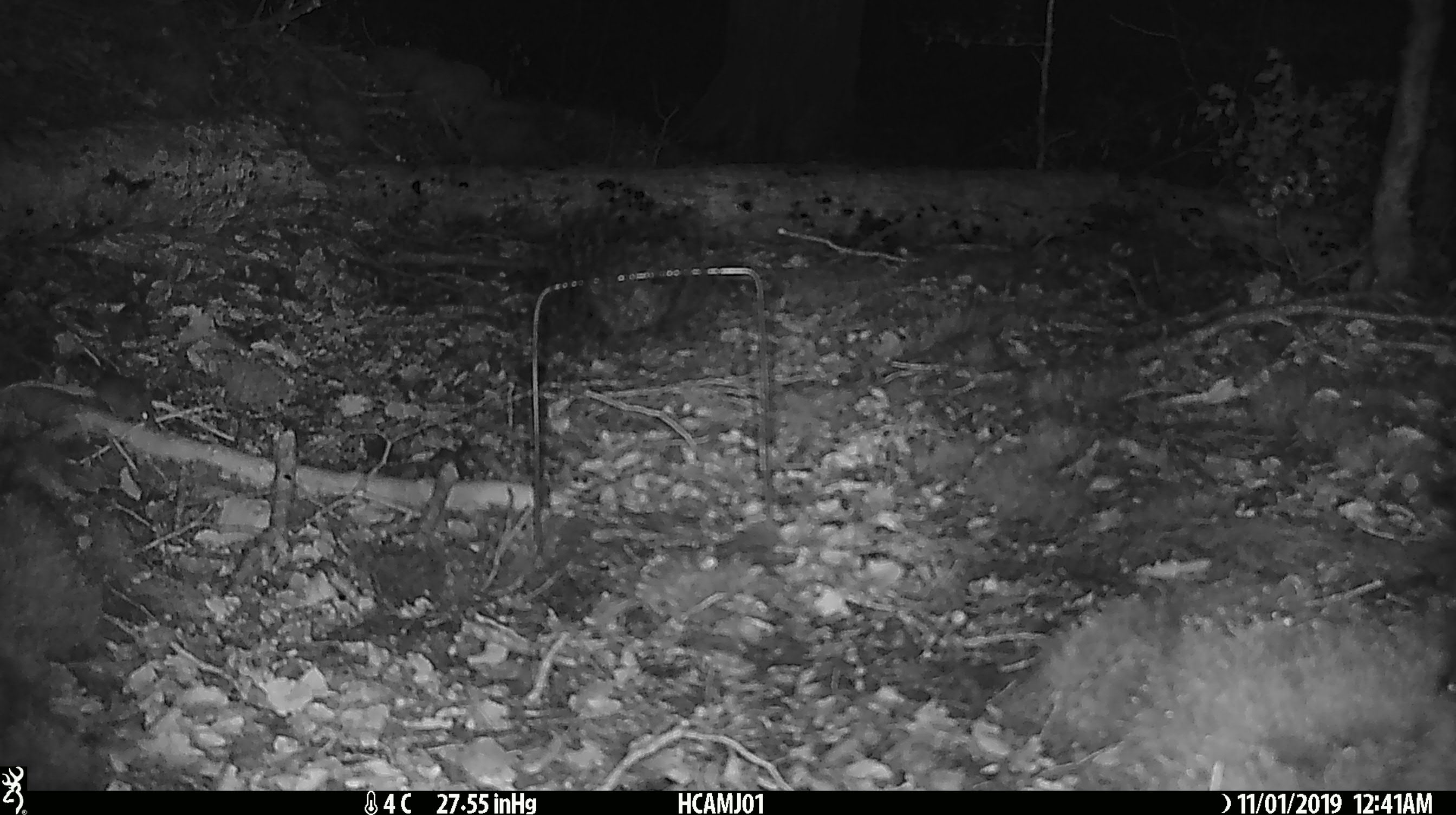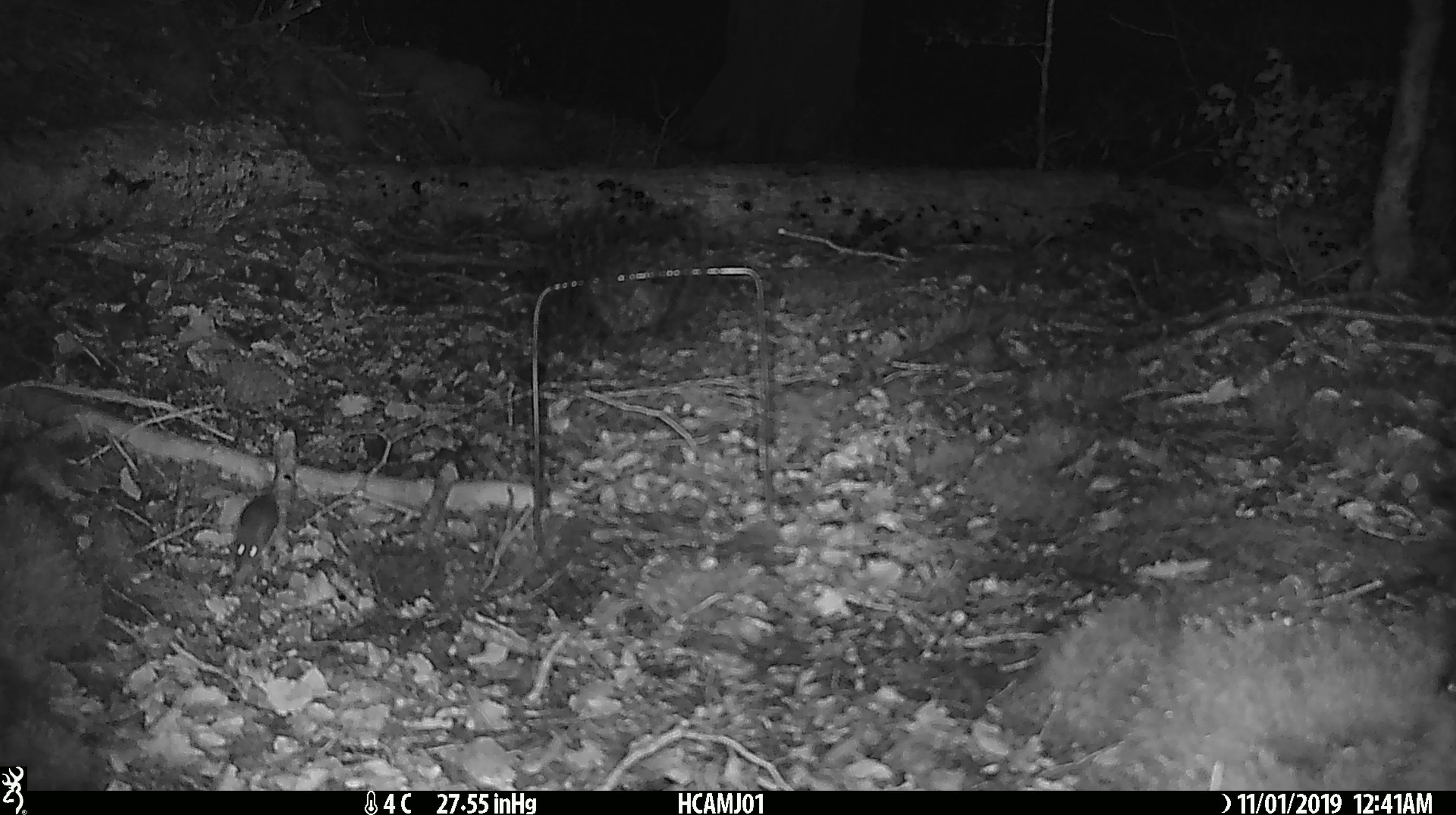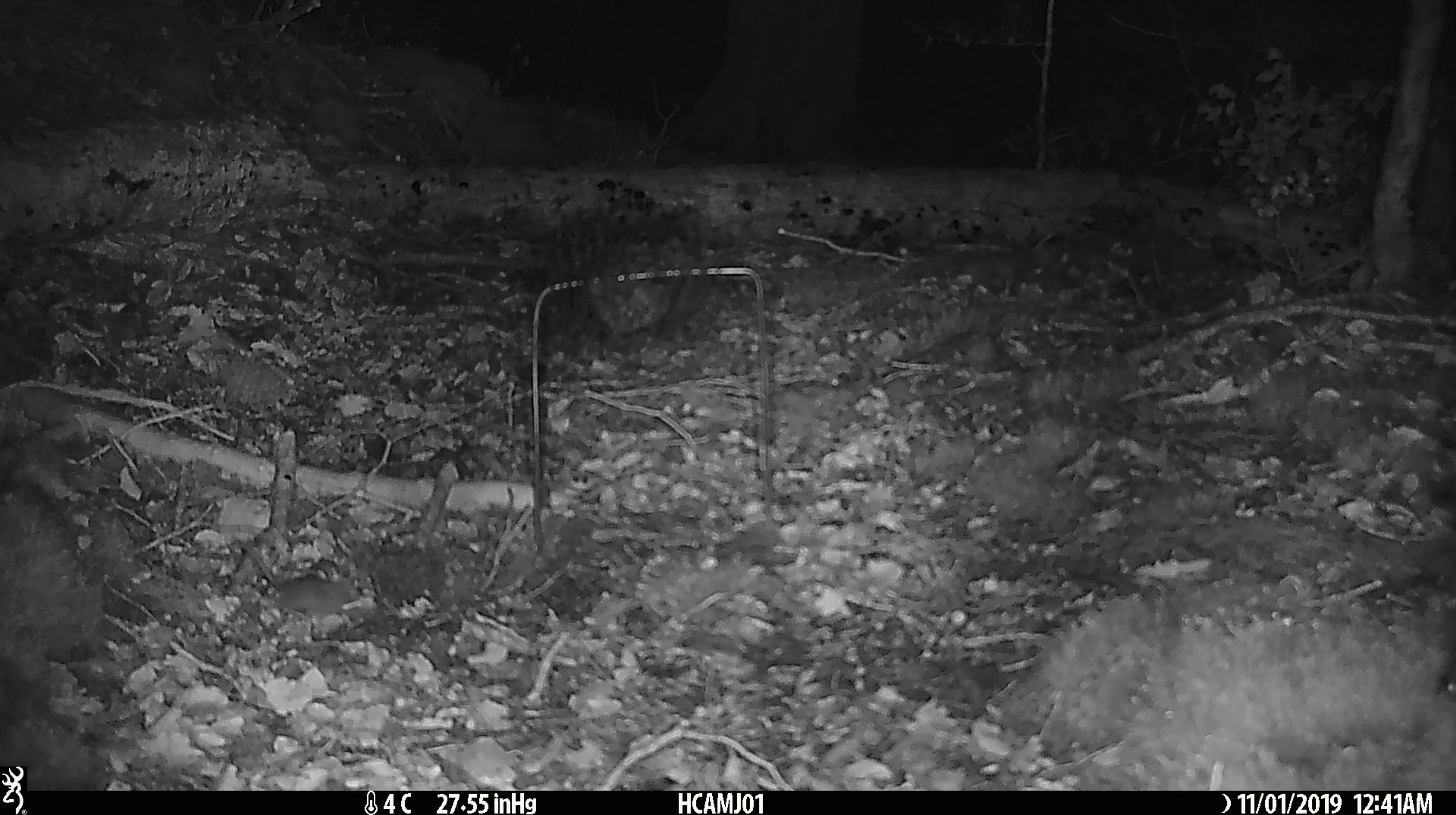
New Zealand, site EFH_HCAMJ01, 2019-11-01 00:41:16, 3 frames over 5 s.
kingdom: Animalia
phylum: Chordata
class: Mammalia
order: Rodentia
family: Muridae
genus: Mus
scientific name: Mus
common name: mouse